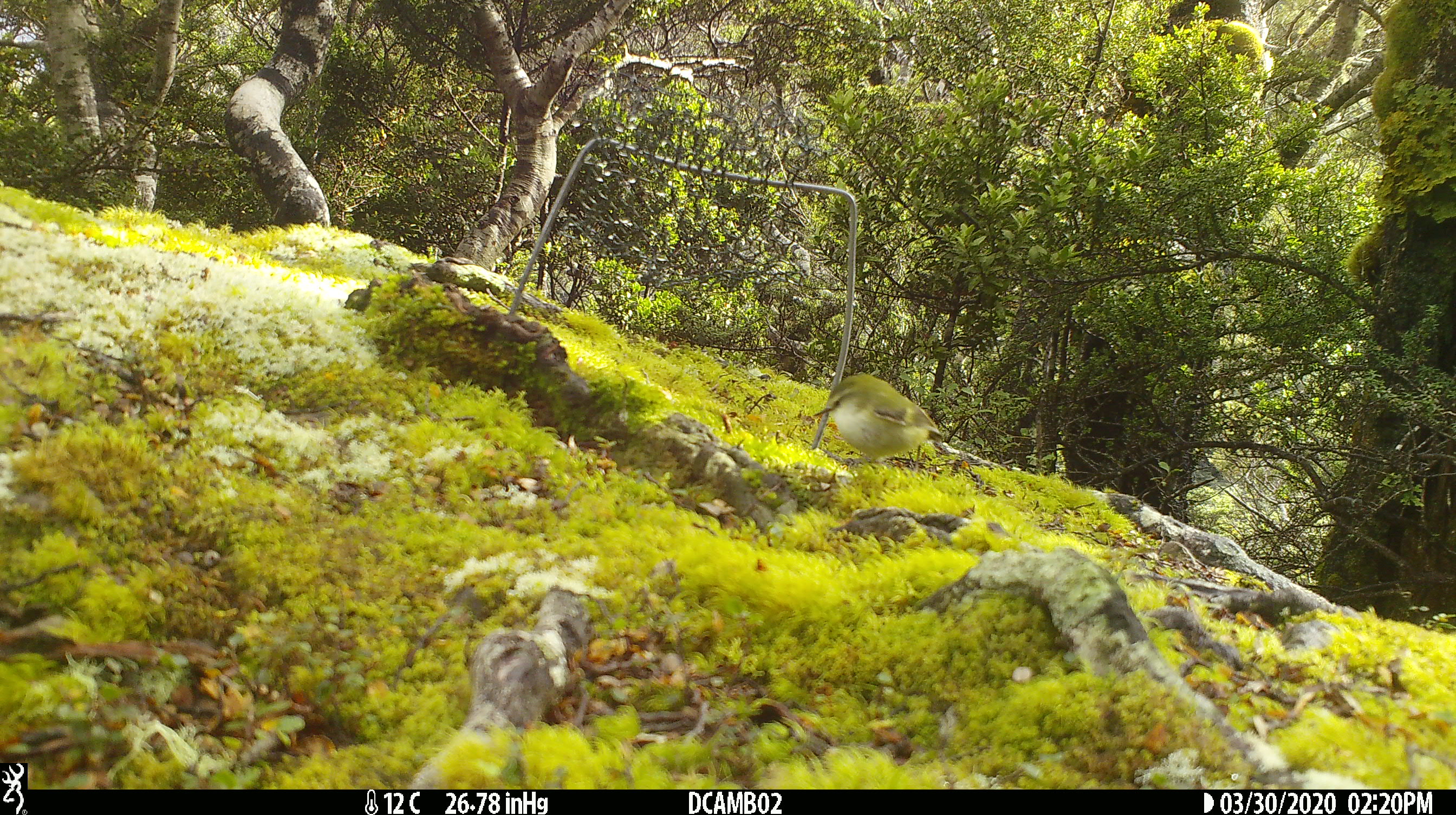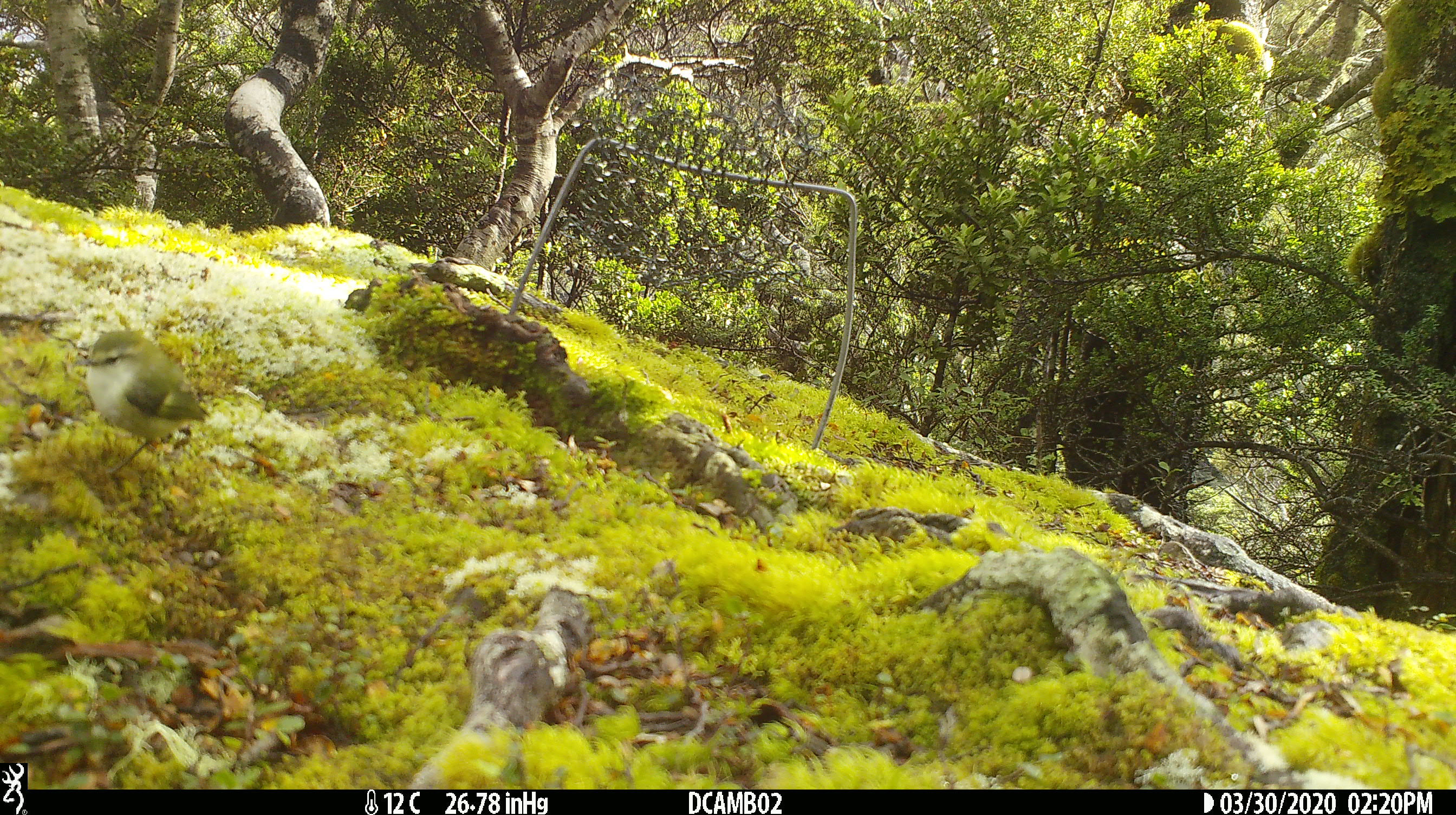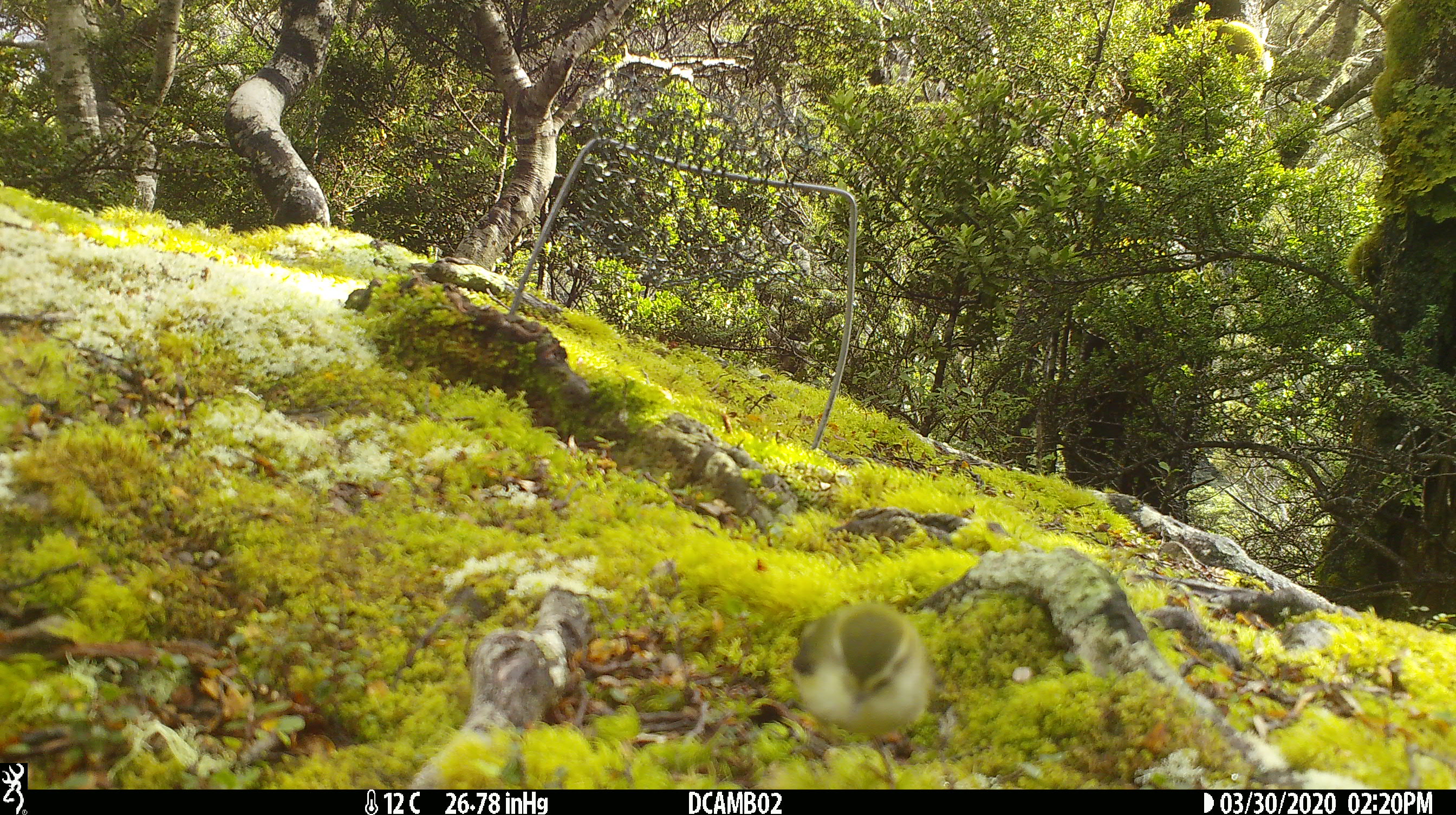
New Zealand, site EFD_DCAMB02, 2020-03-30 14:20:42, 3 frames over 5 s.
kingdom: Animalia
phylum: Chordata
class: Aves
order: Passeriformes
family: Acanthisittidae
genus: Acanthisitta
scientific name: Acanthisitta chloris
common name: rifleman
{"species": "rifleman (Acanthisitta chloris)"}